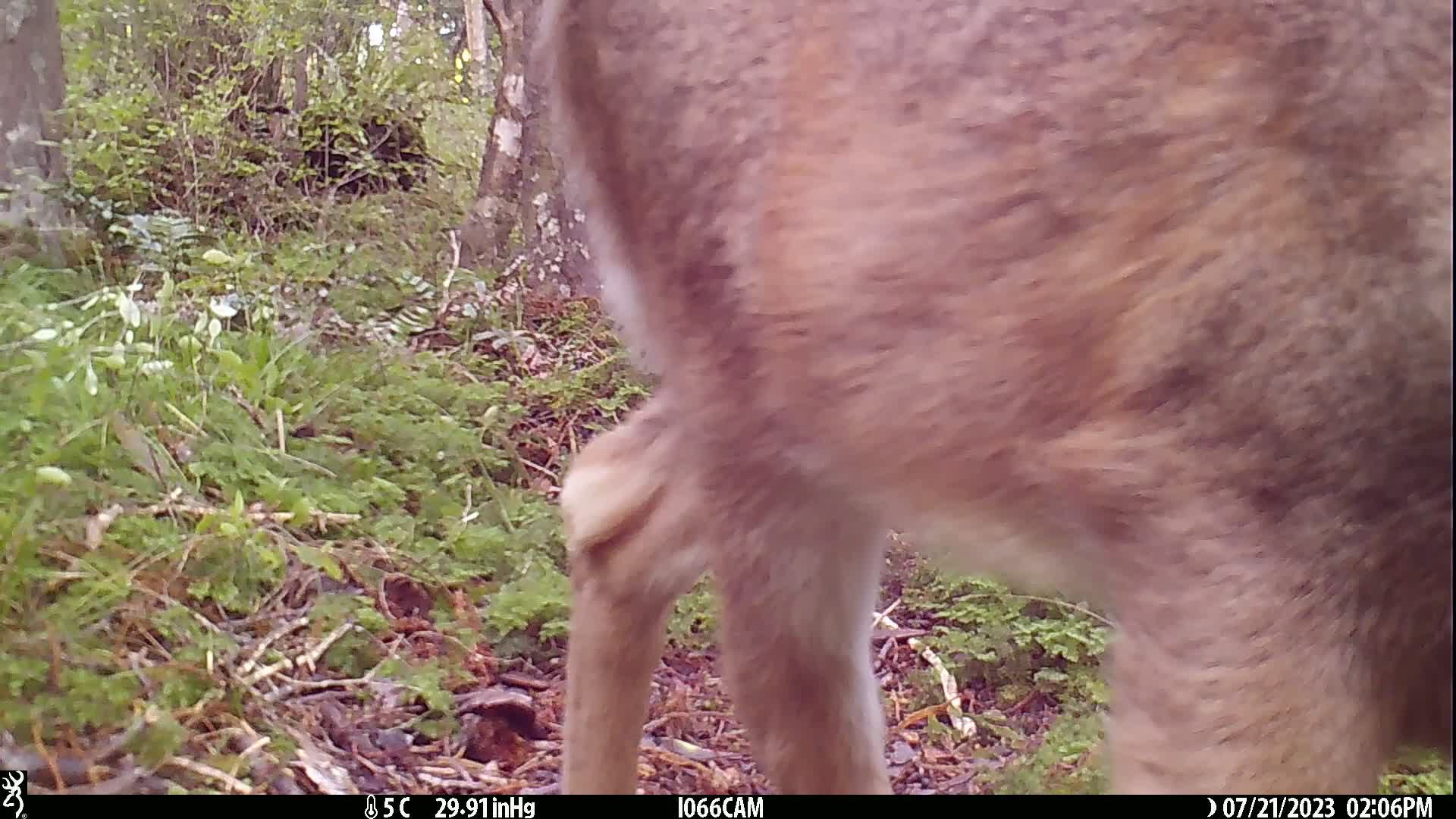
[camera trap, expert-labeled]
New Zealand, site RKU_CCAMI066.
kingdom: Animalia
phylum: Chordata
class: Mammalia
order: Artiodactyla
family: Cervidae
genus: Odocoileus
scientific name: Odocoileus virginianus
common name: white-tailed deer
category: white tailed deer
White tailed deer (white-tailed deer) (Odocoileus virginianus).